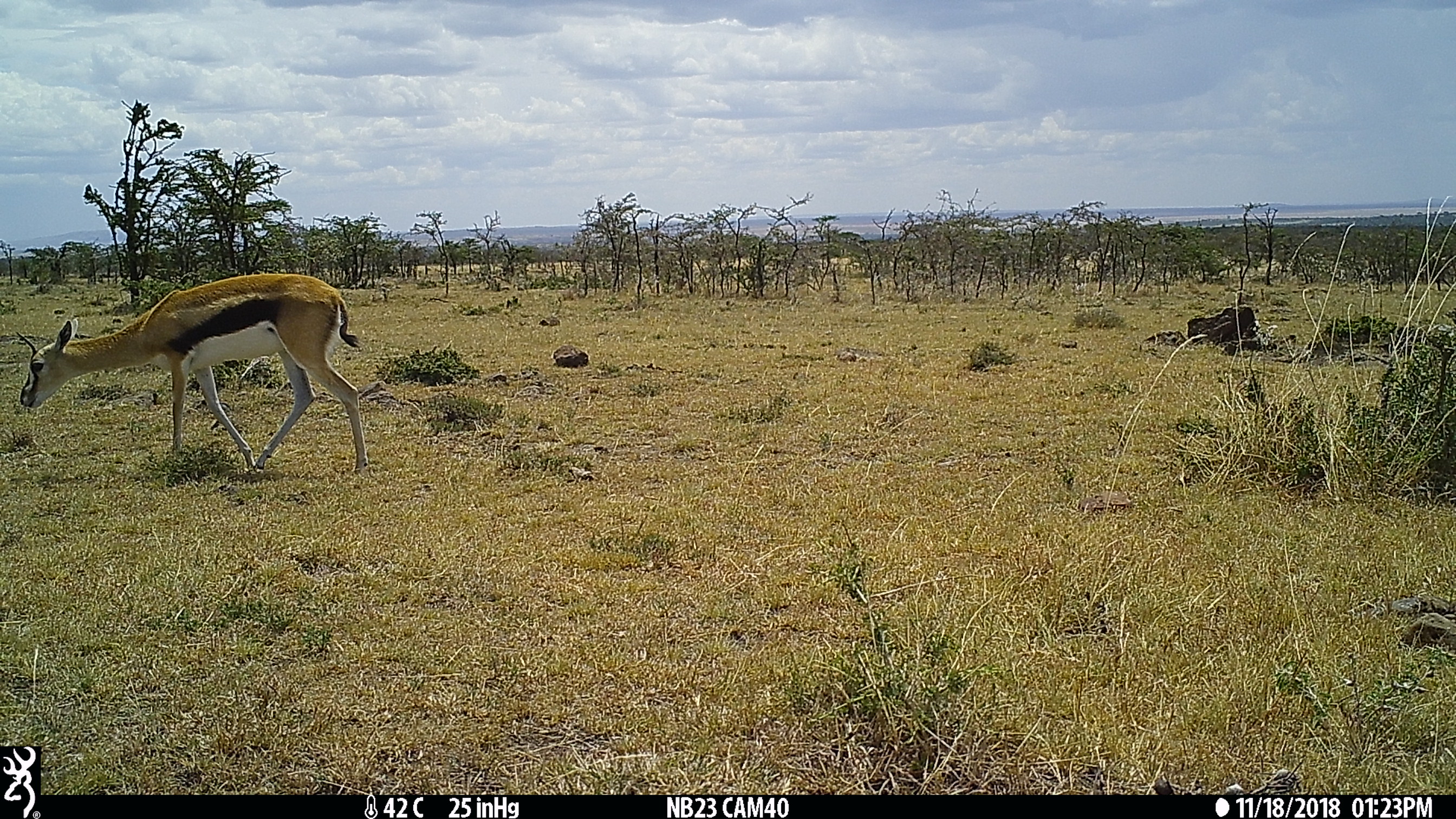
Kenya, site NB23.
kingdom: Animalia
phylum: Chordata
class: Mammalia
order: Artiodactyla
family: Bovidae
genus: Eudorcas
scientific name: Eudorcas thomsonii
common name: thomon's gazelle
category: gazelle thomsons